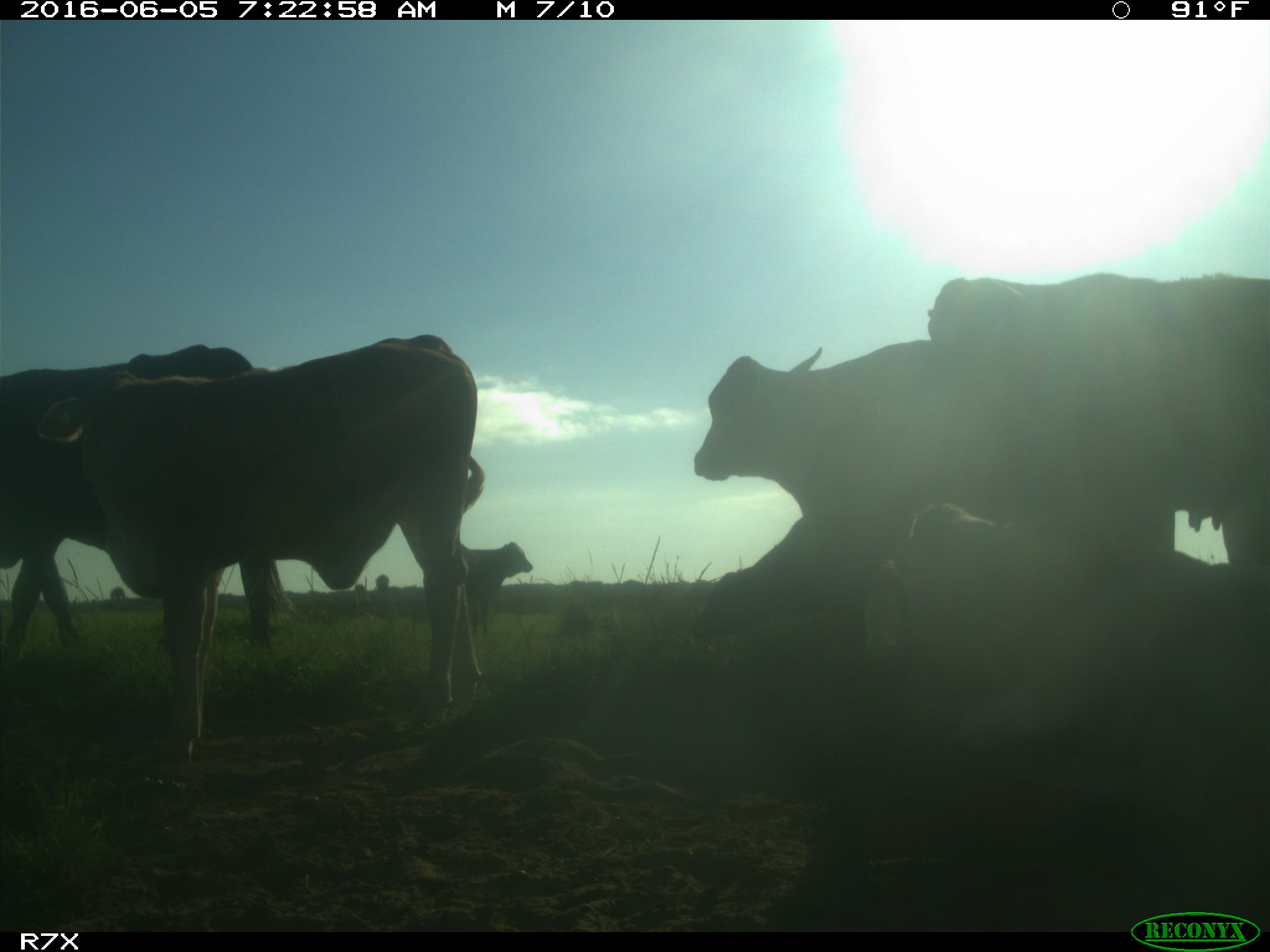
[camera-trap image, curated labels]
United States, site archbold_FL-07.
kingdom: Animalia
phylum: Chordata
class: Mammalia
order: Artiodactyla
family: Bovidae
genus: Bos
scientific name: Bos taurus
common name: domestic cow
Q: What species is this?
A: Bos taurus (domestic cow).